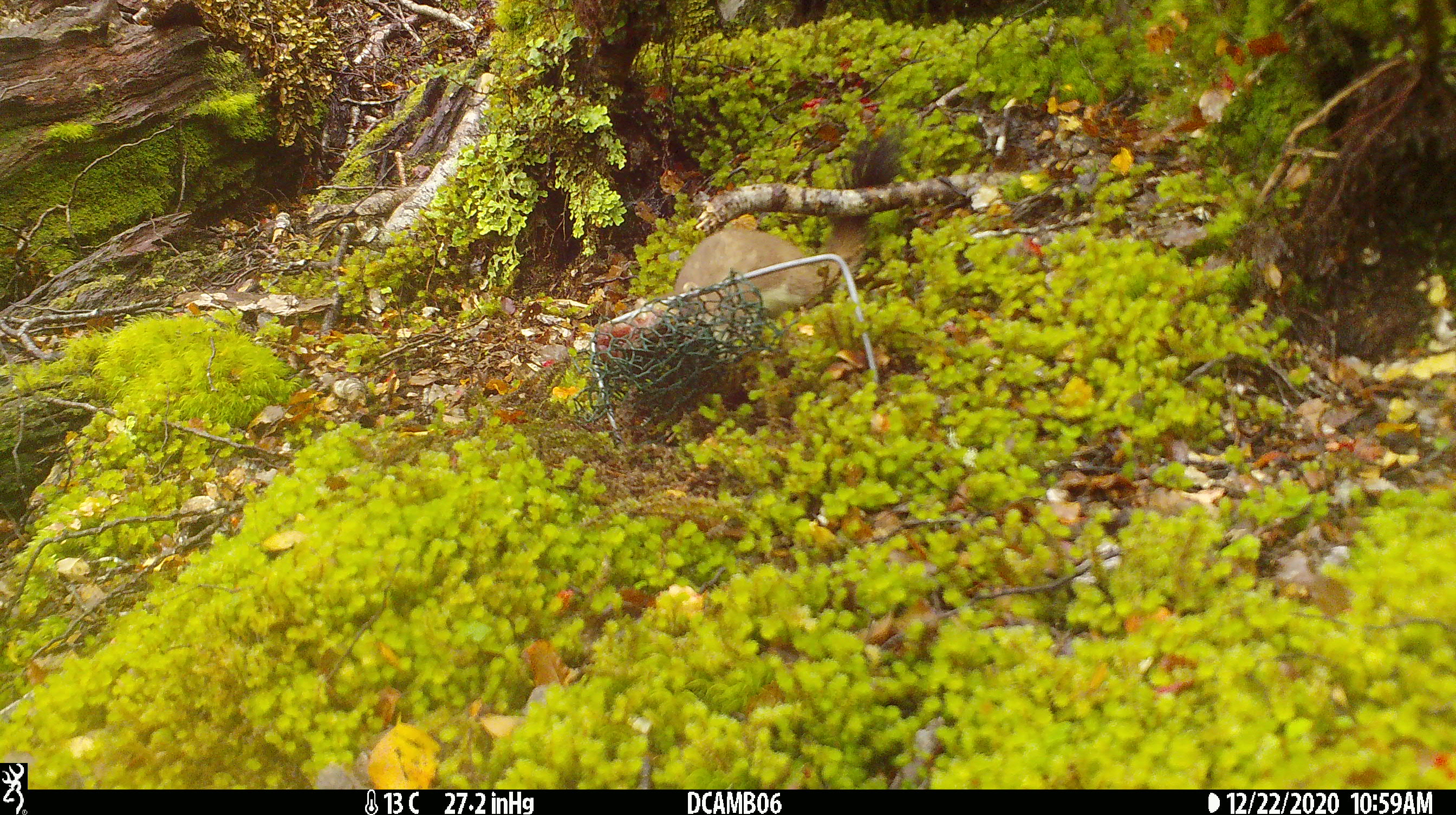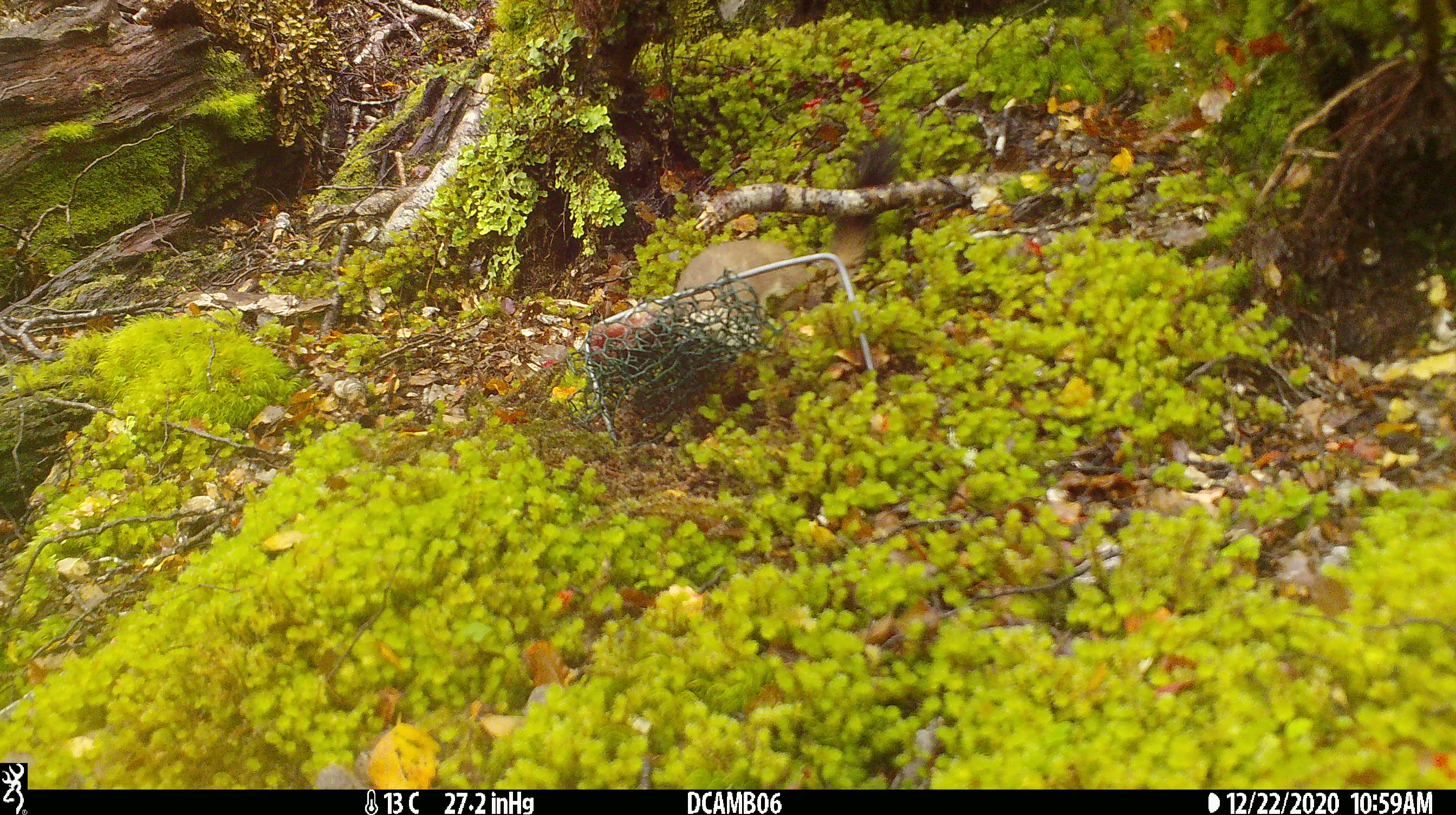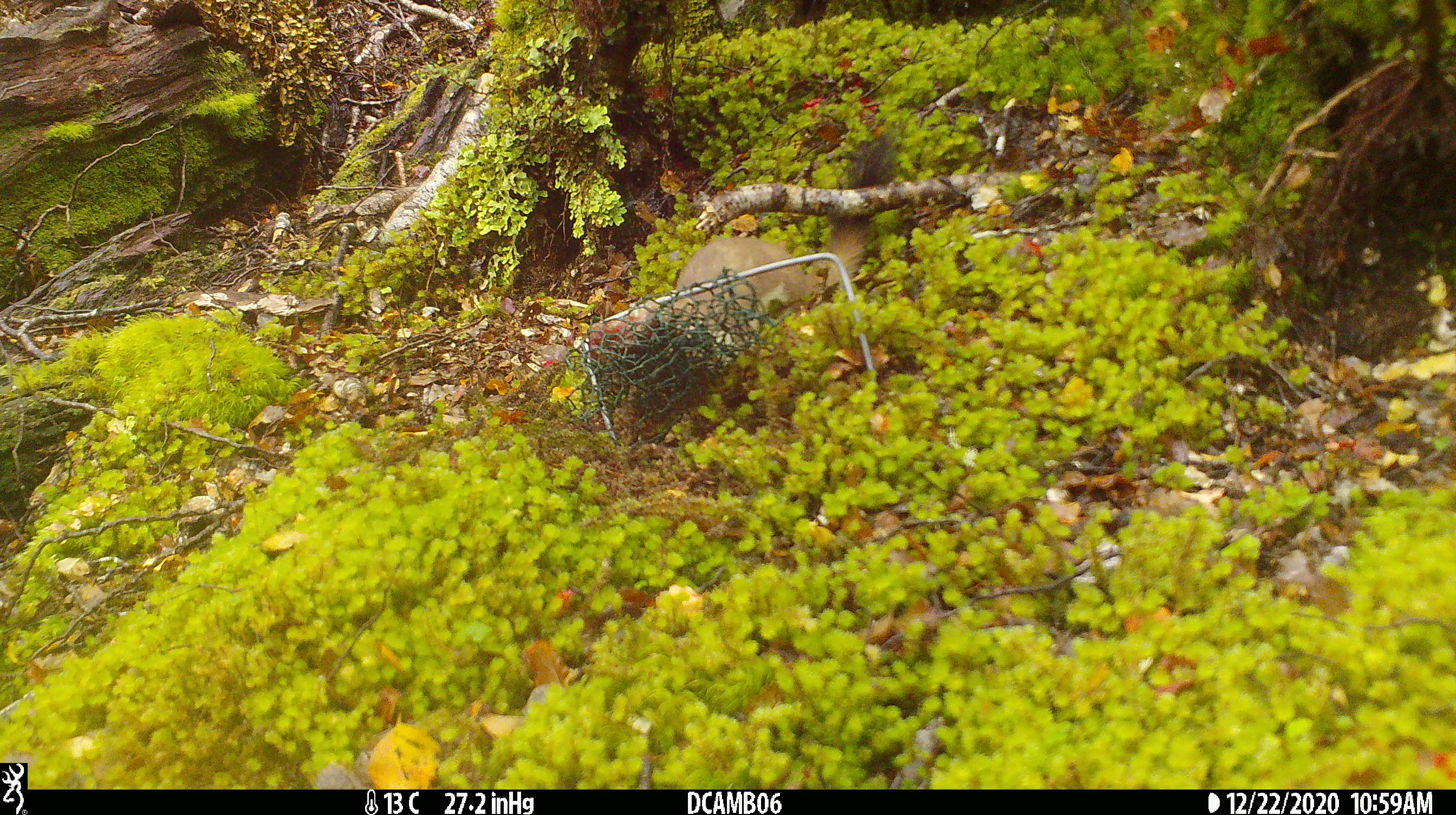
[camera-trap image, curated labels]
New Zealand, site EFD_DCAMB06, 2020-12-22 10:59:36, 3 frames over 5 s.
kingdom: Animalia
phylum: Chordata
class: Mammalia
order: Carnivora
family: Mustelidae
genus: Mustela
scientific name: Mustela erminea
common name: stoat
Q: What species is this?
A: Stoat (Mustela erminea).